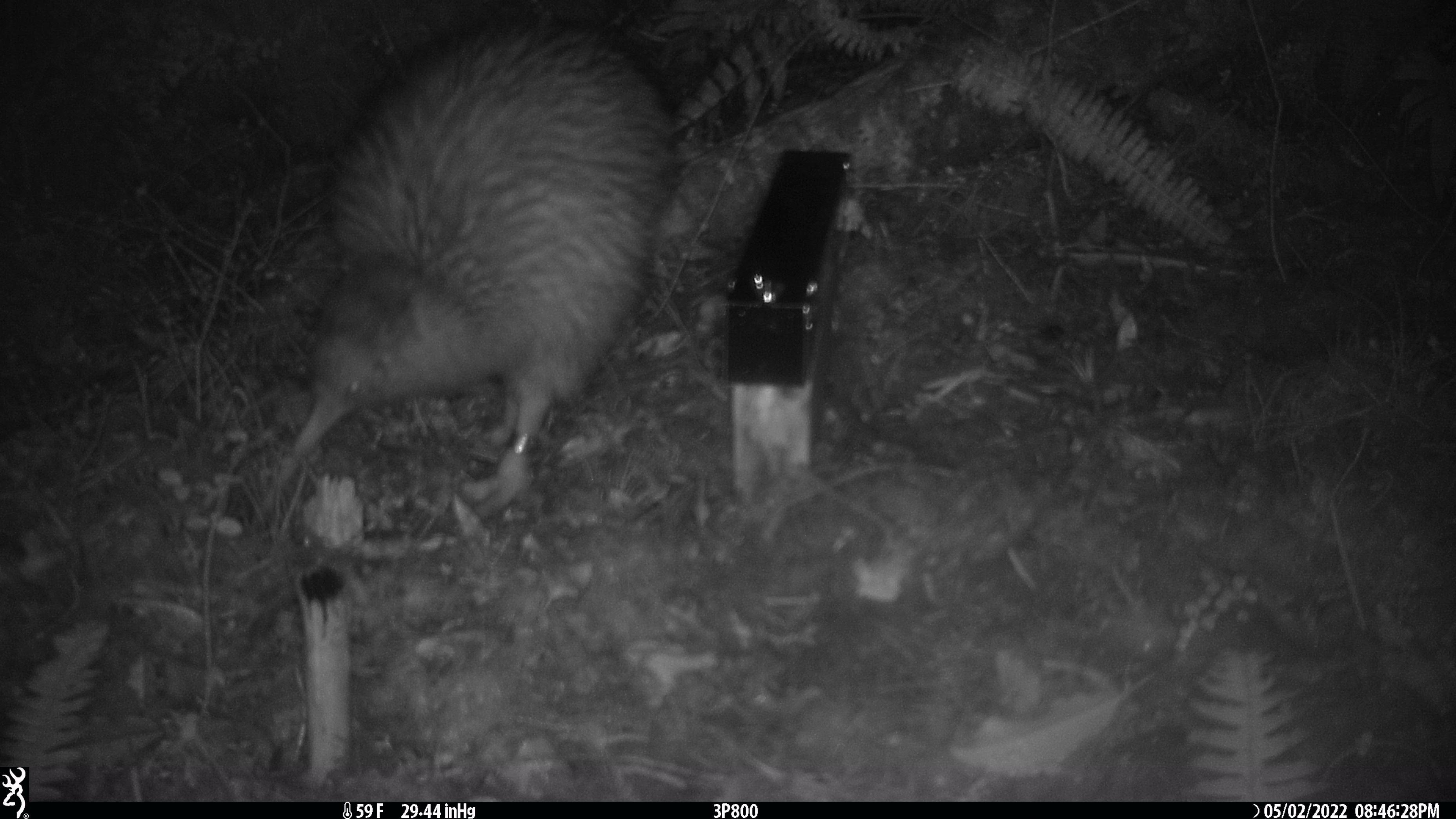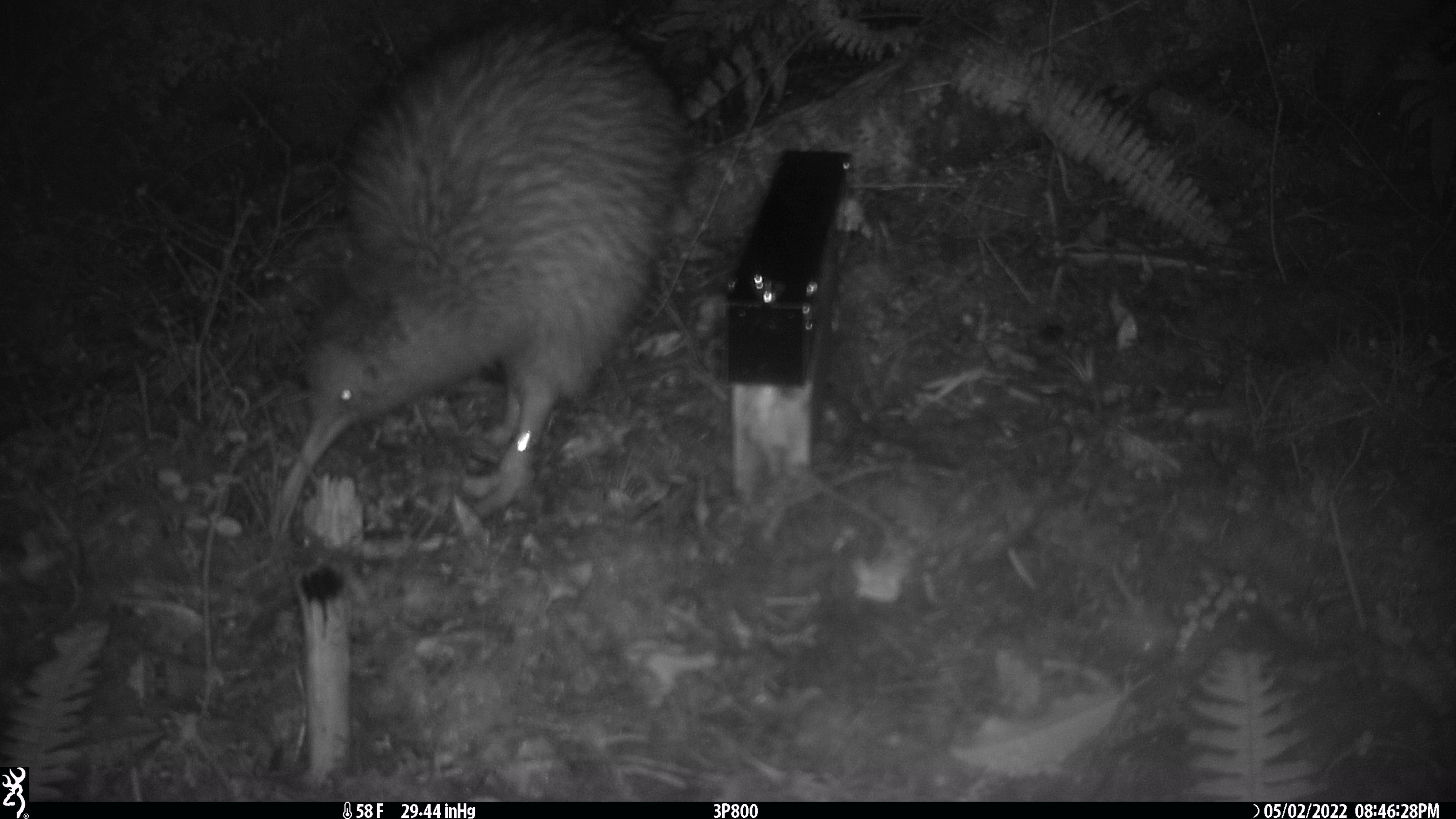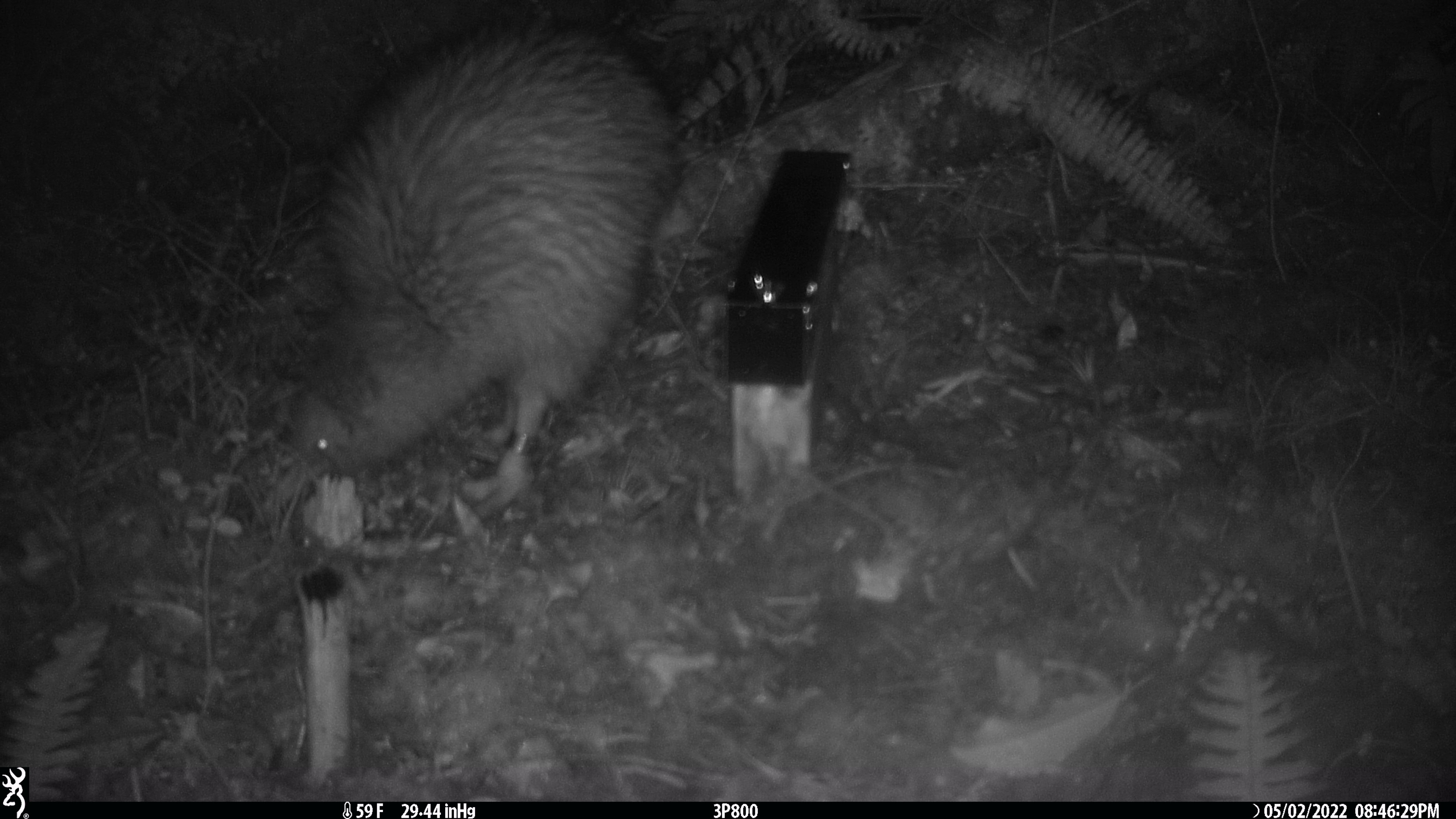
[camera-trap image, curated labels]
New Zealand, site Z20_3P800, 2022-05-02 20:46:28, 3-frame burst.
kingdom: Animalia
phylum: Chordata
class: Aves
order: Apterygiformes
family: Apterygidae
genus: Apteryx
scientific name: Apteryx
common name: kiwi